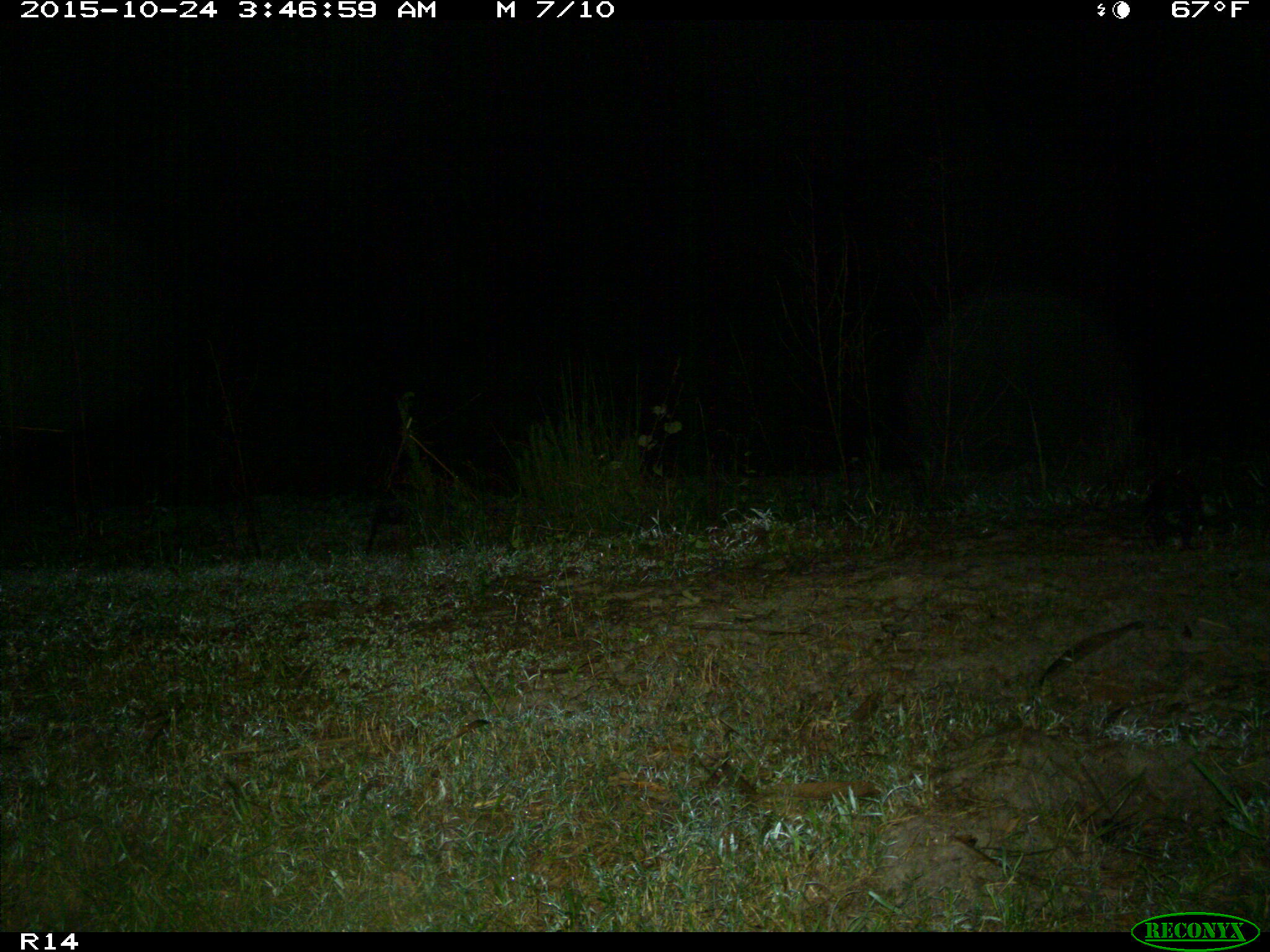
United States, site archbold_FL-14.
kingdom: Animalia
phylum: Chordata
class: Mammalia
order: Didelphimorphia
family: Didelphidae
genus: Didelphis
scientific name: Didelphis virginiana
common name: virginia opossum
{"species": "Didelphis virginiana (virginia opossum)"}